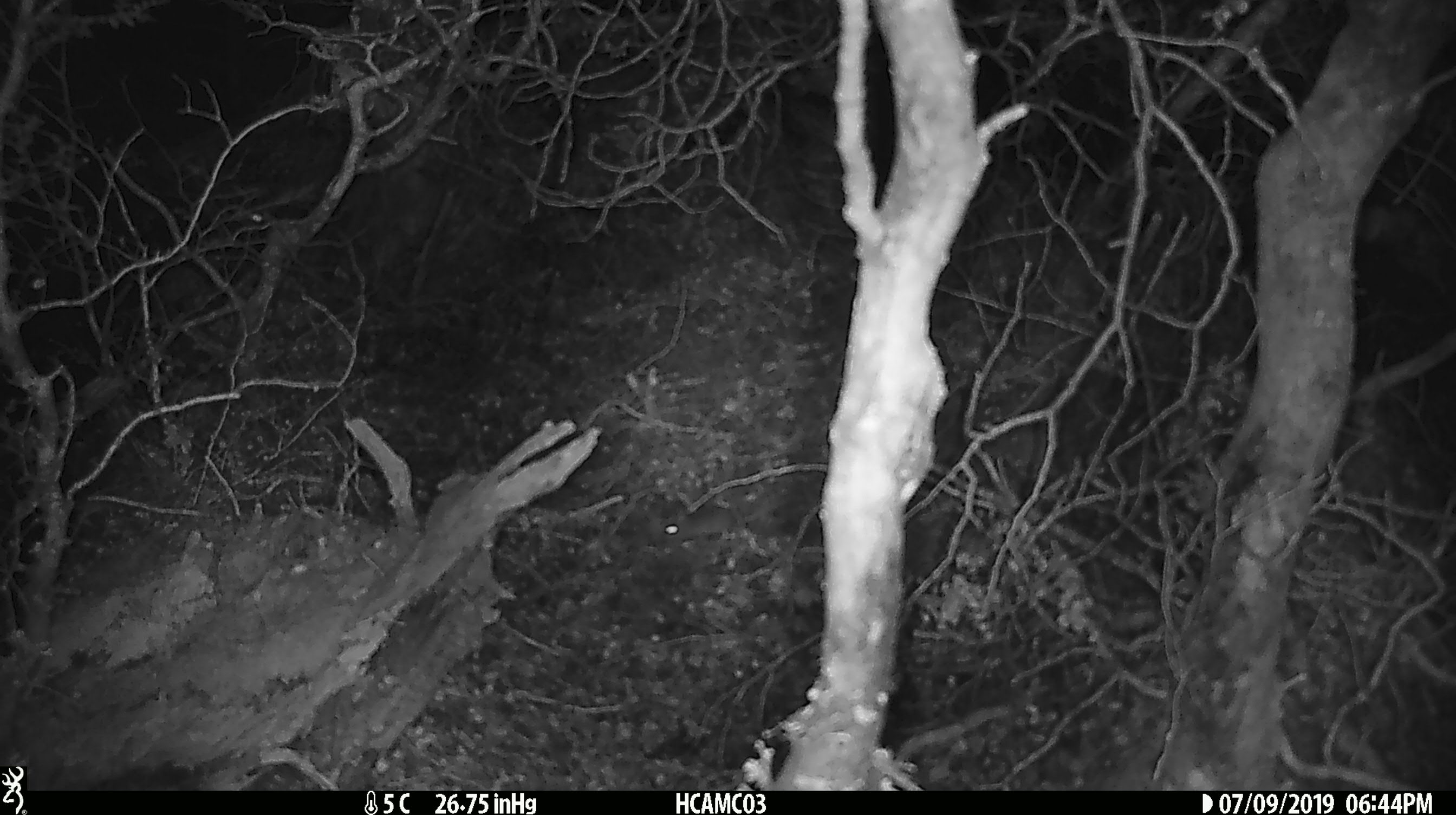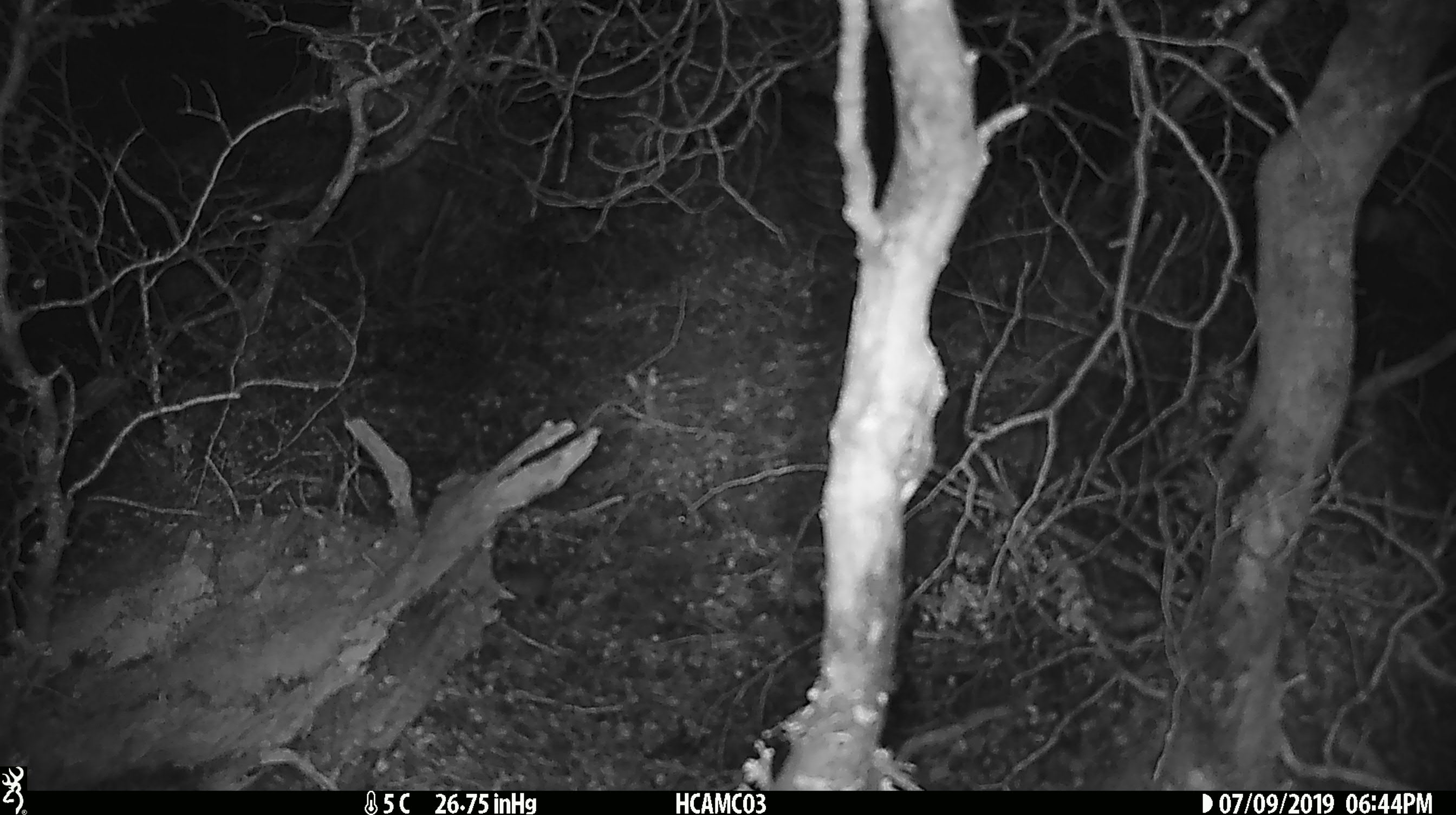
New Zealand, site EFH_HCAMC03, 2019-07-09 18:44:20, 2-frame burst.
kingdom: Animalia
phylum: Chordata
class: Mammalia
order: Rodentia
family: Muridae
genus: Mus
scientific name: Mus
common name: mouse